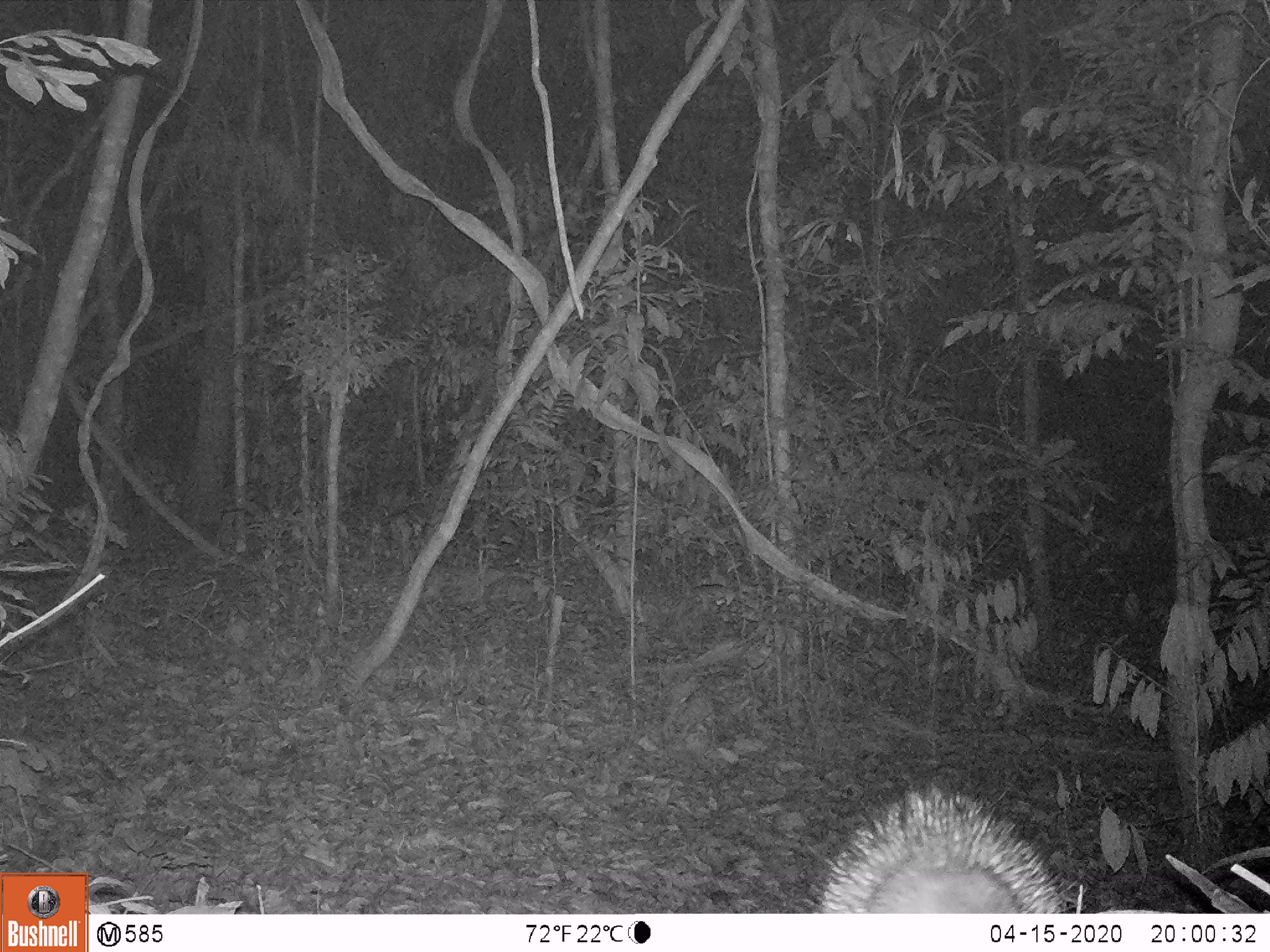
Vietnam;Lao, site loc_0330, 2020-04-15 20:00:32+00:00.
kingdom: Animalia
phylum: Chordata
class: Mammalia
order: Rodentia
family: Hystricidae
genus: Atherurus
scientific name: Atherurus macrourus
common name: asiatic brush-tailed porcupine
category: asiatic brush tailed porcupine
Asiatic brush tailed porcupine (asiatic brush-tailed porcupine) (Atherurus macrourus). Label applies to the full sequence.